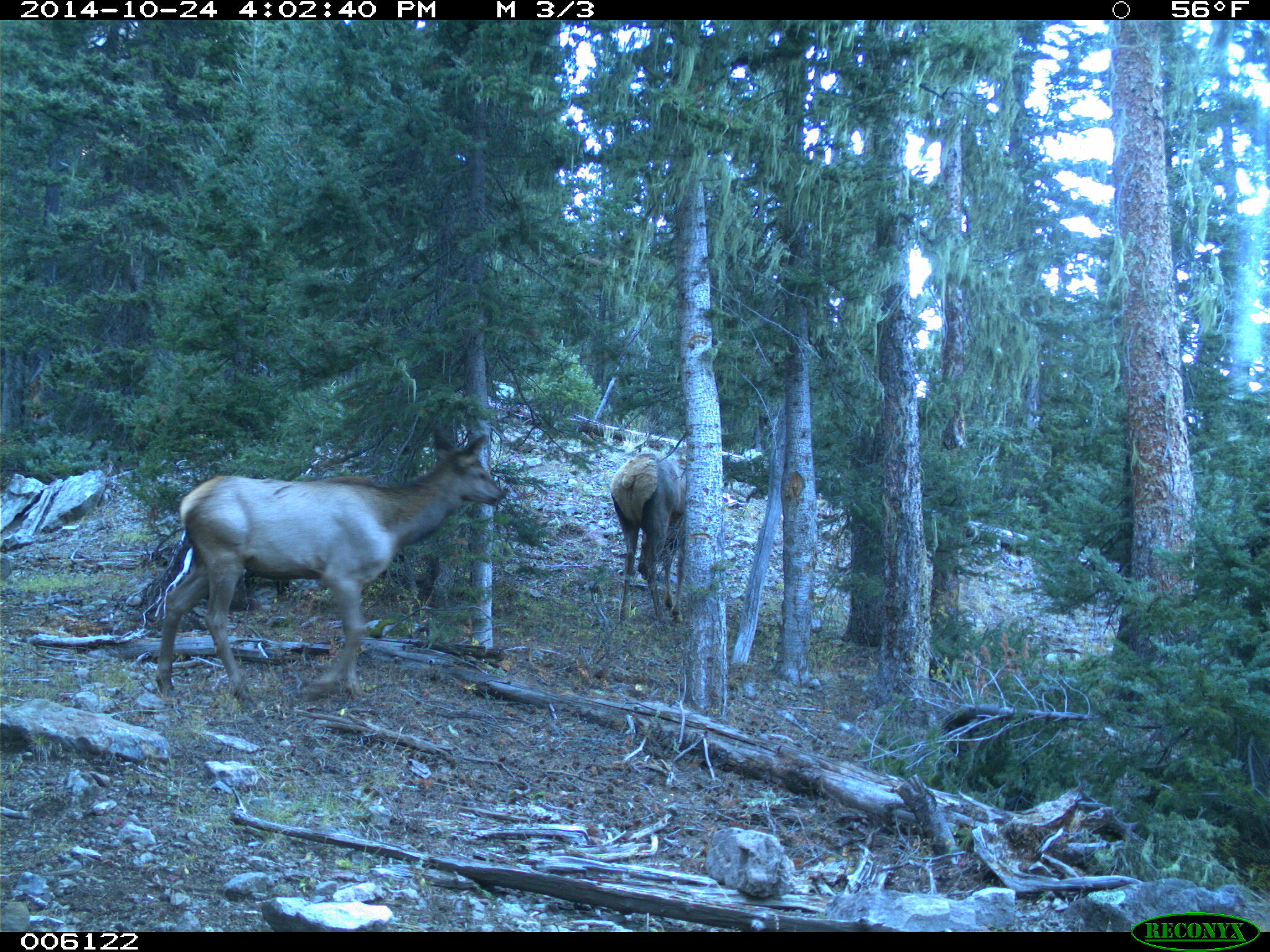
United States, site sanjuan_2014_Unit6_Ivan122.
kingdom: Animalia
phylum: Chordata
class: Mammalia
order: Artiodactyla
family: Cervidae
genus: Cervus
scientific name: Cervus elaphus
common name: red deer